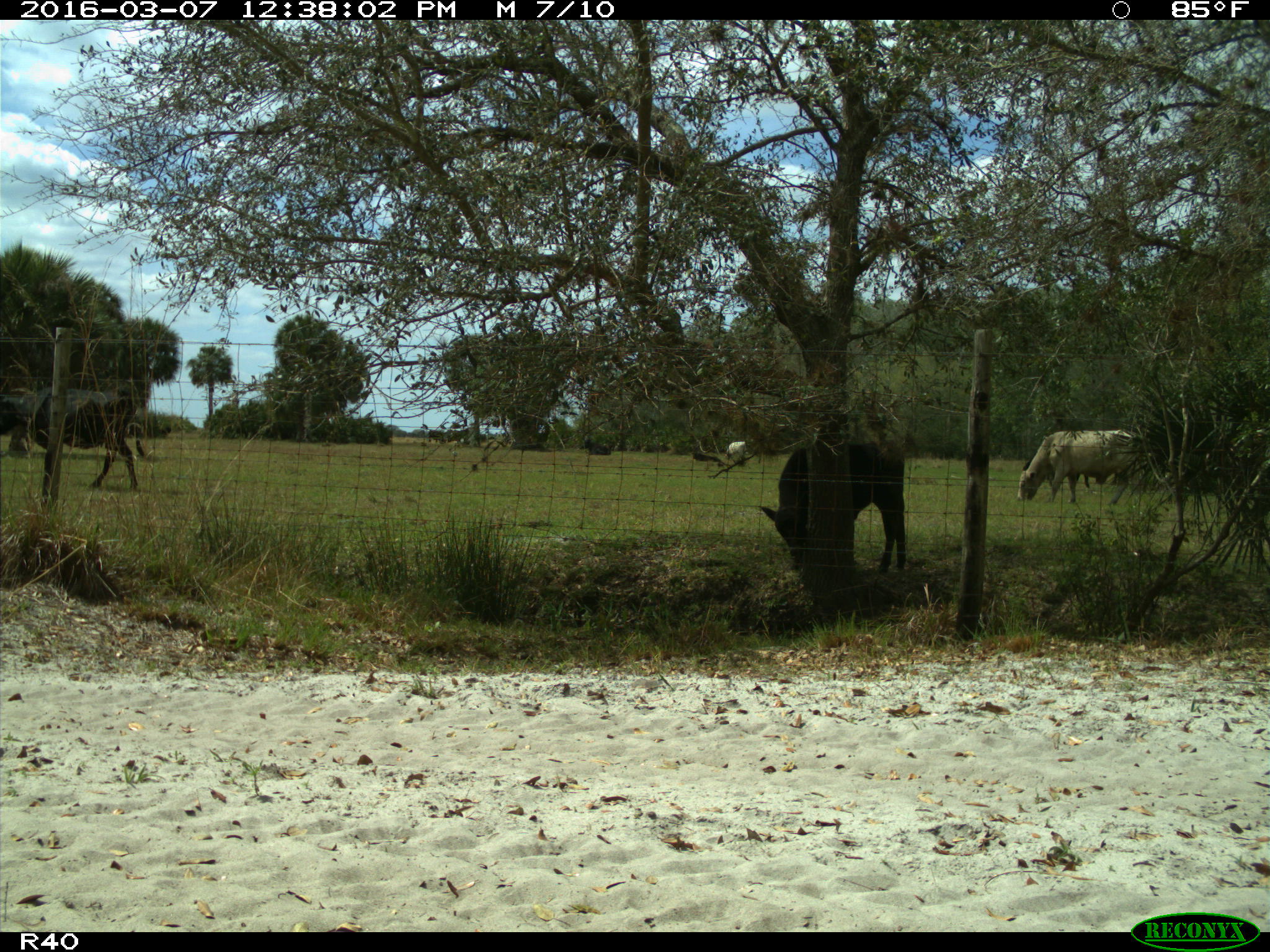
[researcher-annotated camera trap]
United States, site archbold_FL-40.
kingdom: Animalia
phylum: Chordata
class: Mammalia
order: Artiodactyla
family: Bovidae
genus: Bos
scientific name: Bos taurus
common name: domestic cow